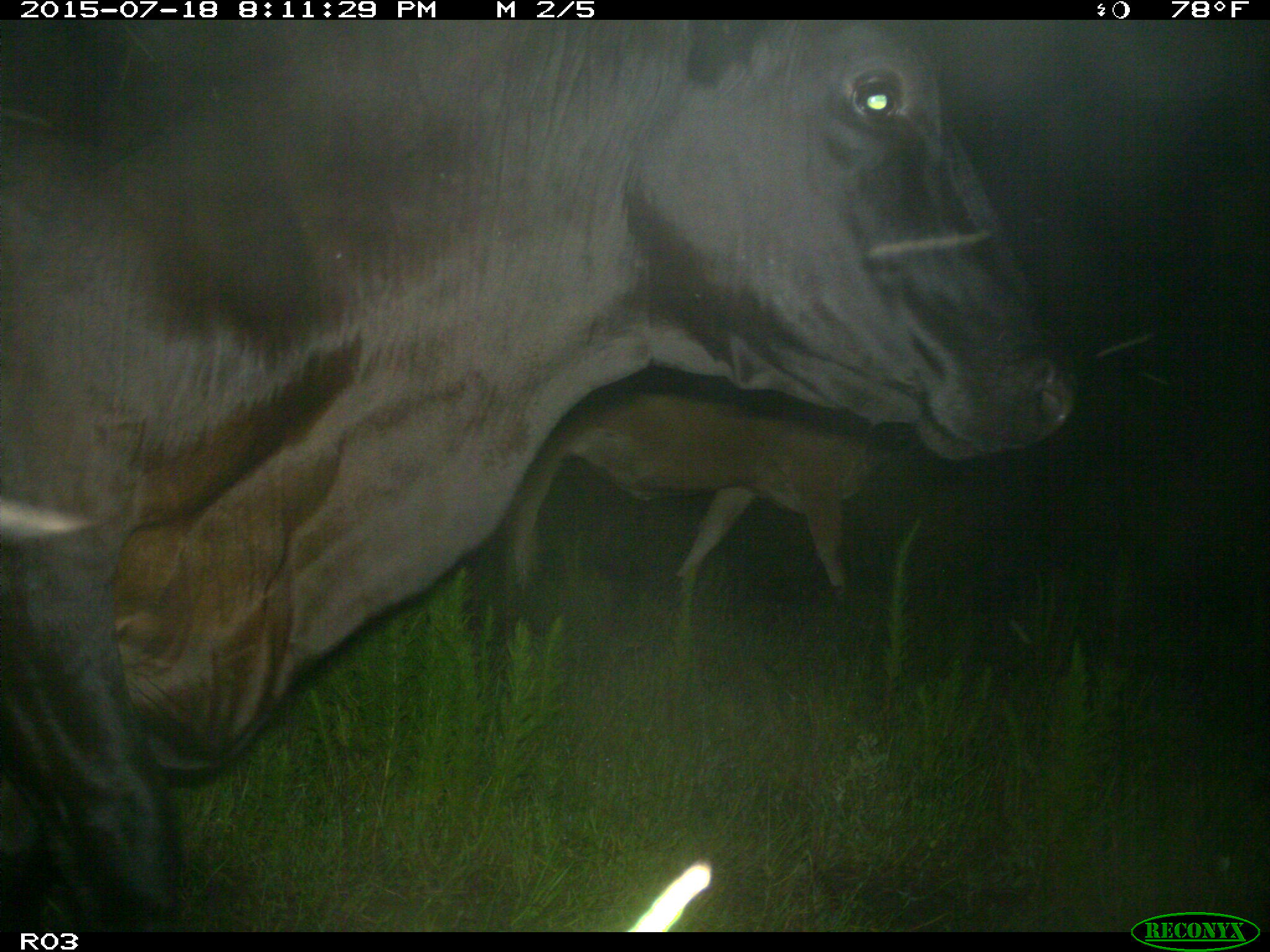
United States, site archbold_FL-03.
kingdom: Animalia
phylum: Chordata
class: Mammalia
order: Artiodactyla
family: Bovidae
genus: Bos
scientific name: Bos taurus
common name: domestic cow